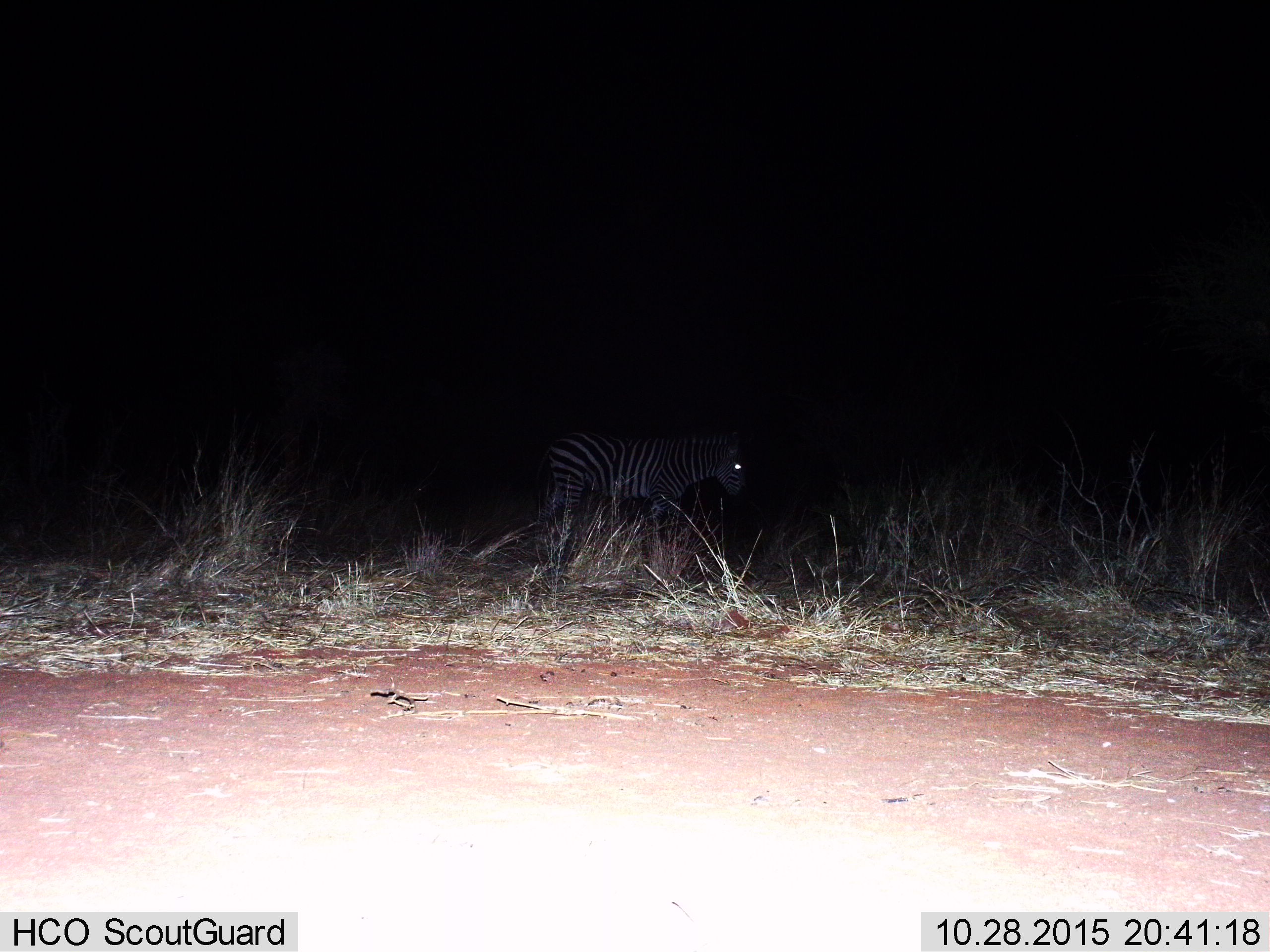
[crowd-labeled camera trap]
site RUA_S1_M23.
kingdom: Animalia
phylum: Chordata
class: Mammalia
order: Perissodactyla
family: Equidae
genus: Equus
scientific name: Equus quagga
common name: plains zebra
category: zebraplains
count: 1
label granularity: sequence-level